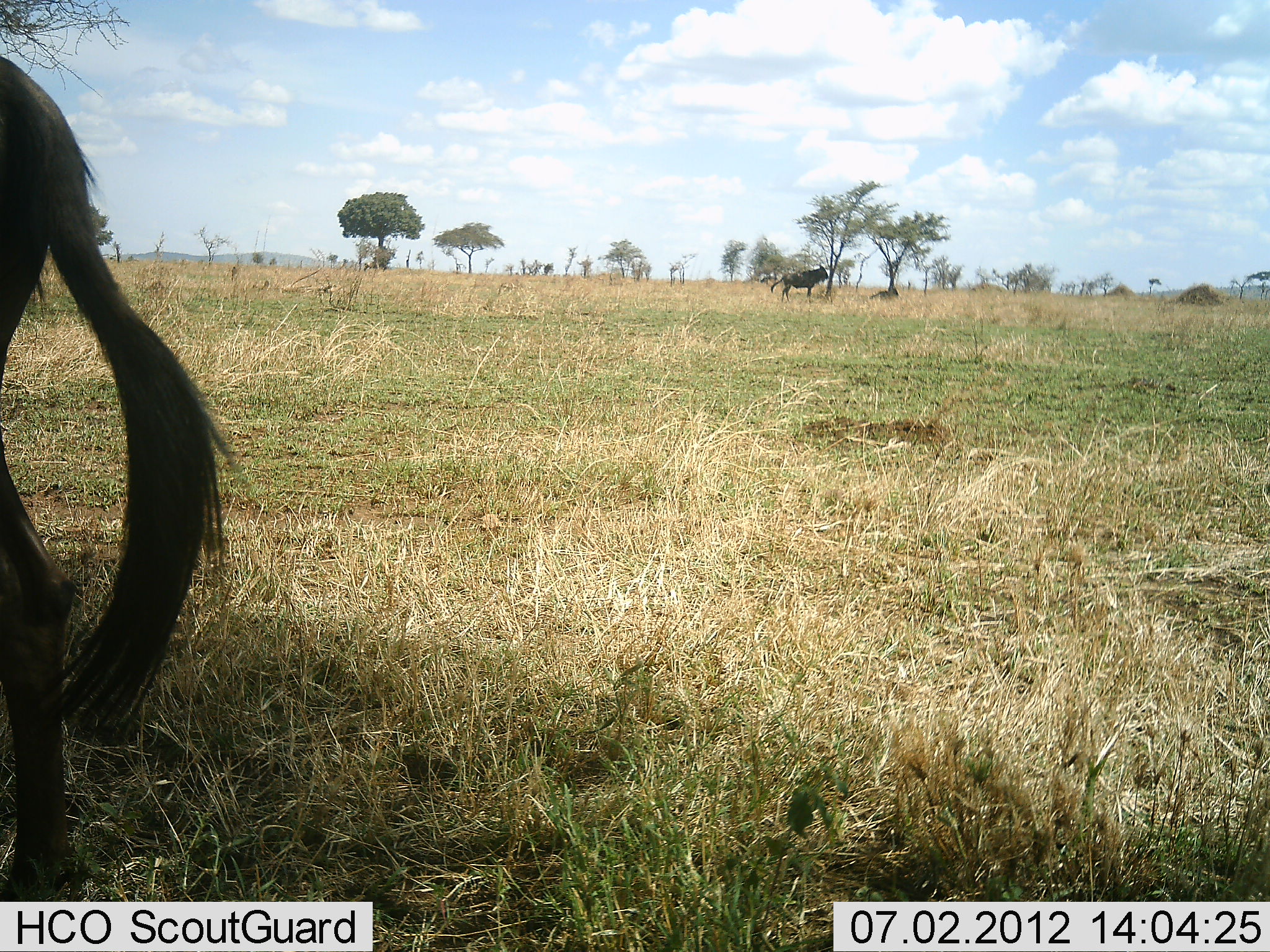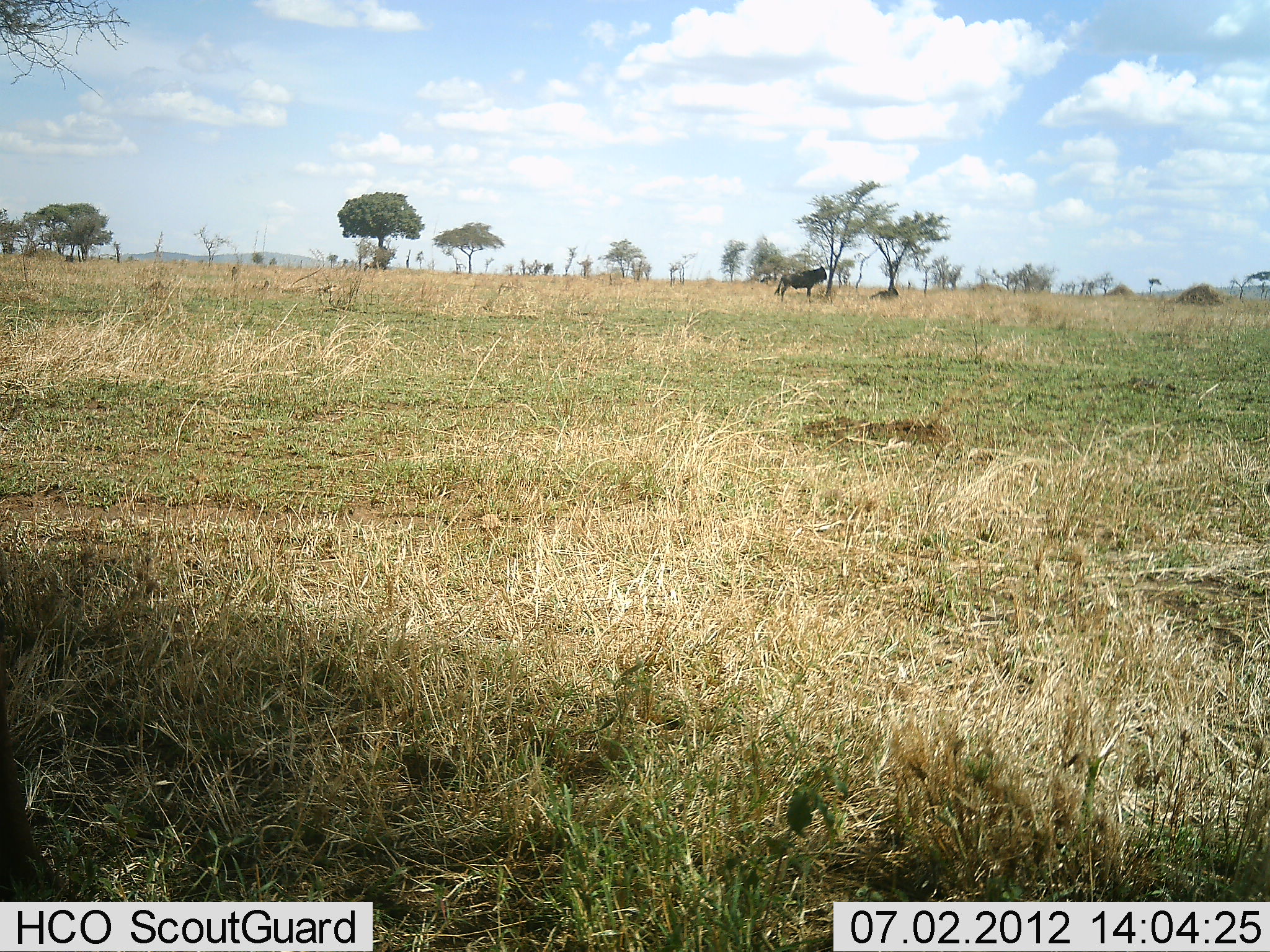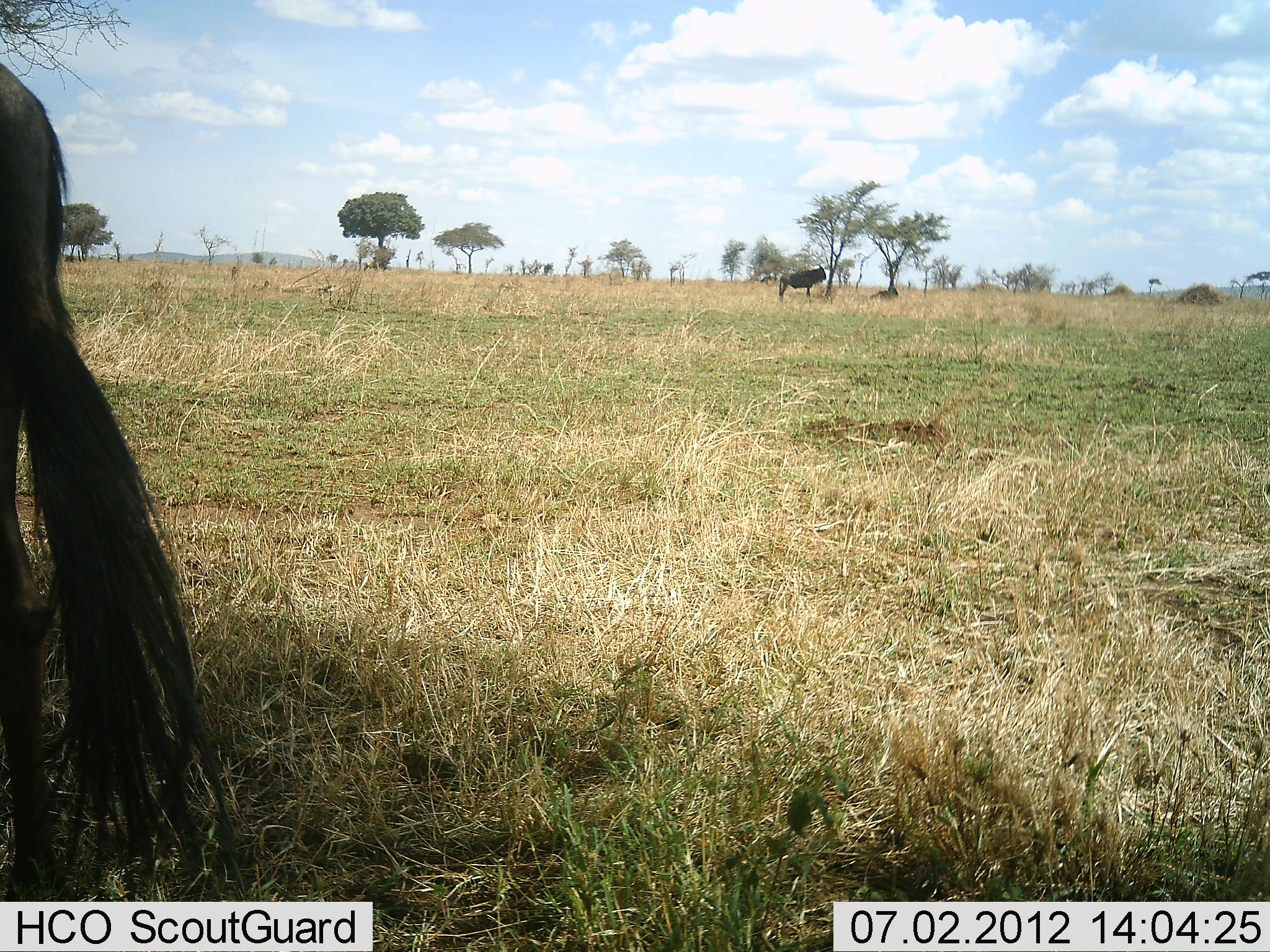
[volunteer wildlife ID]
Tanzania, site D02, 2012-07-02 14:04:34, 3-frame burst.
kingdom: Animalia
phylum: Chordata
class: Mammalia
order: Artiodactyla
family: Bovidae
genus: Connochaetes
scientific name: Connochaetes taurinus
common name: blue wildebeest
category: wildebeest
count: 2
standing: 70%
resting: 40%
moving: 40%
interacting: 0%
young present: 10%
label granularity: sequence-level